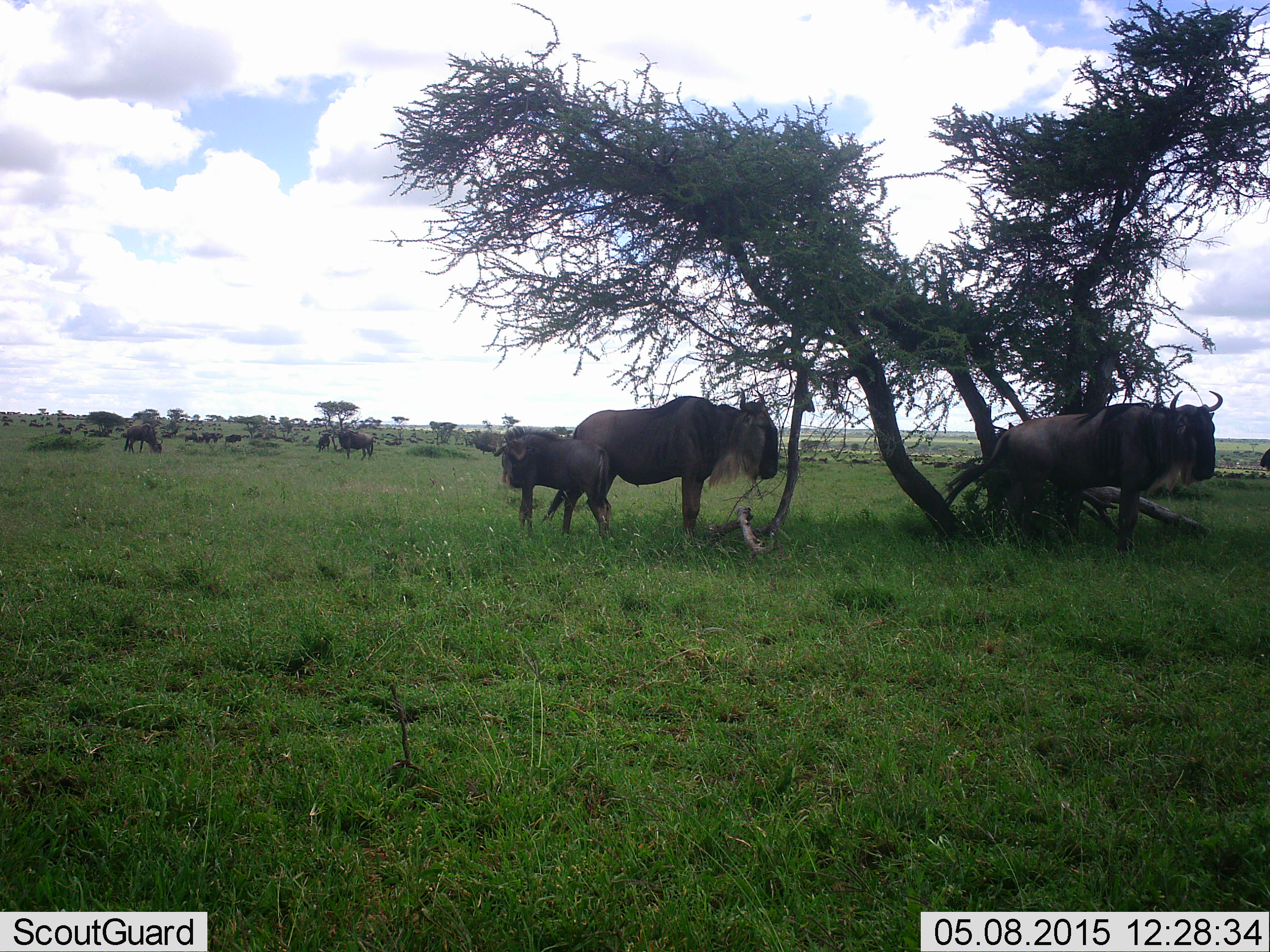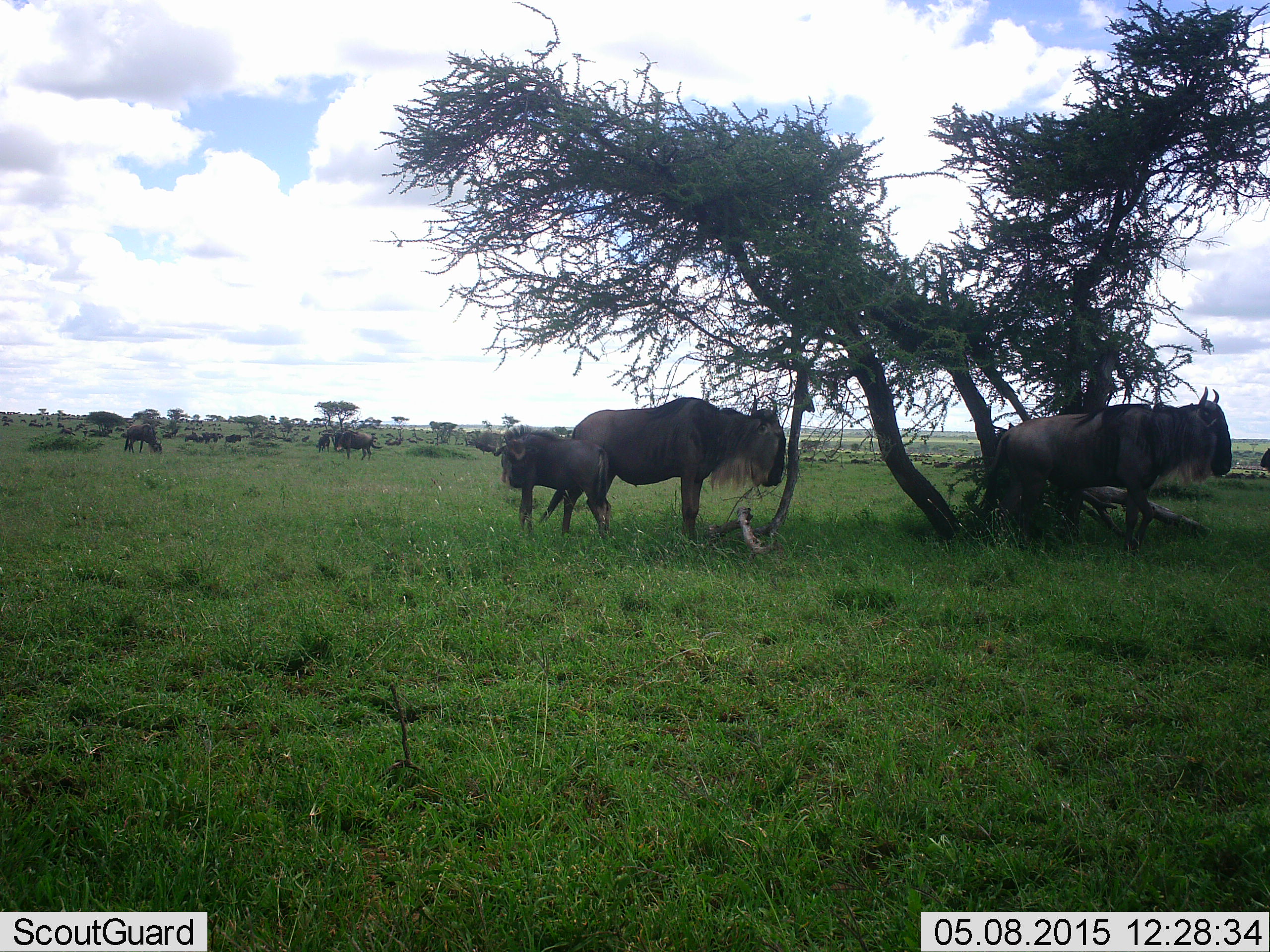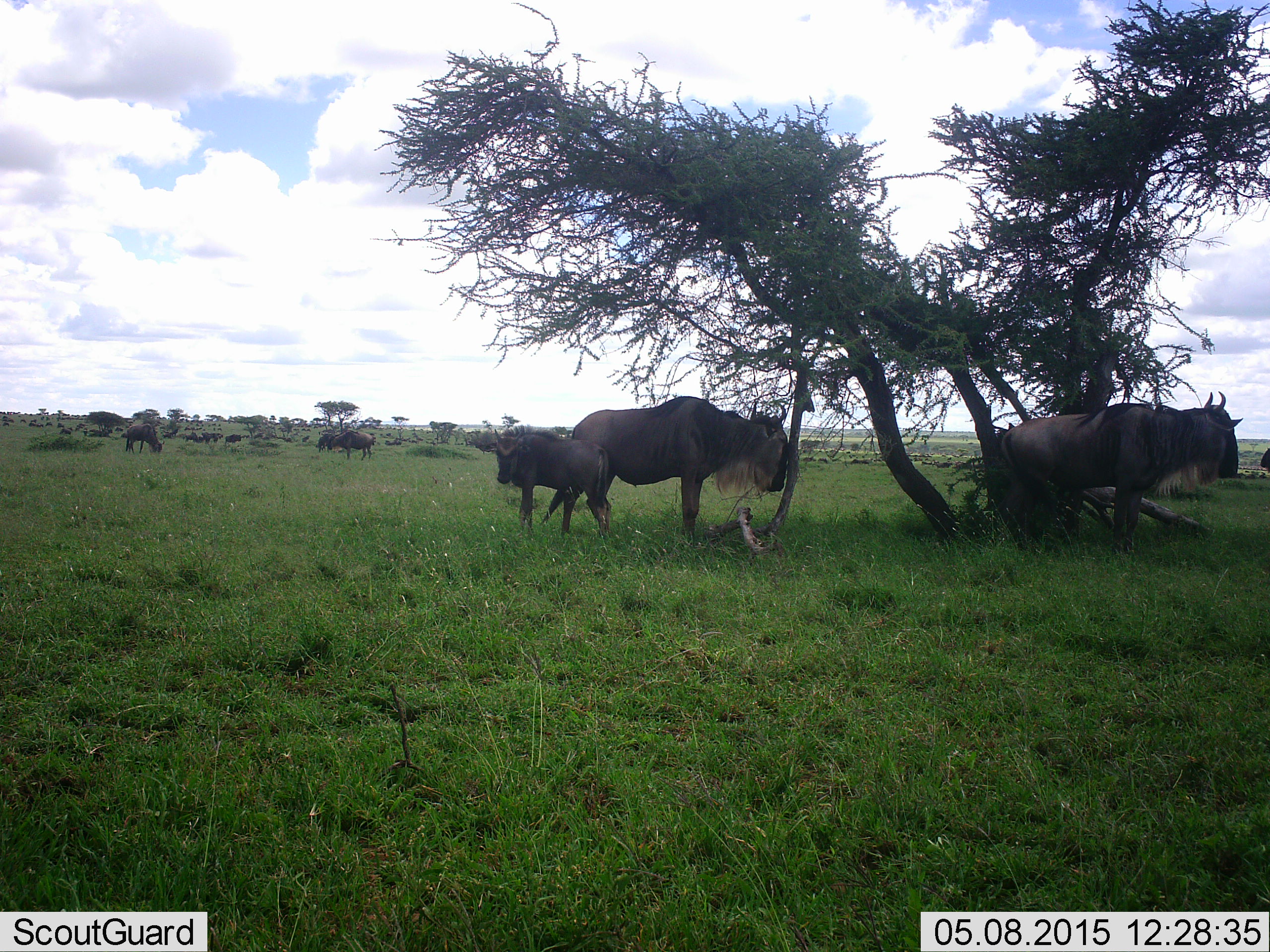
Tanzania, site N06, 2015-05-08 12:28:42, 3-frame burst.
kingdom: Animalia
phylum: Chordata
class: Mammalia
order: Artiodactyla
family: Bovidae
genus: Connochaetes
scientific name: Connochaetes taurinus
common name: blue wildebeest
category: wildebeest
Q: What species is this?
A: Wildebeest (blue wildebeest) (Connochaetes taurinus).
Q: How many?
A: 10.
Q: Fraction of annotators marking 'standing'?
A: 90%.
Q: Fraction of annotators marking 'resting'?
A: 20%.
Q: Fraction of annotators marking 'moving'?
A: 0%.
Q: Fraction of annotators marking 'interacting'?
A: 0%.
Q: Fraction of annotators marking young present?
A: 70%.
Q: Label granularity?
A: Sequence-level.